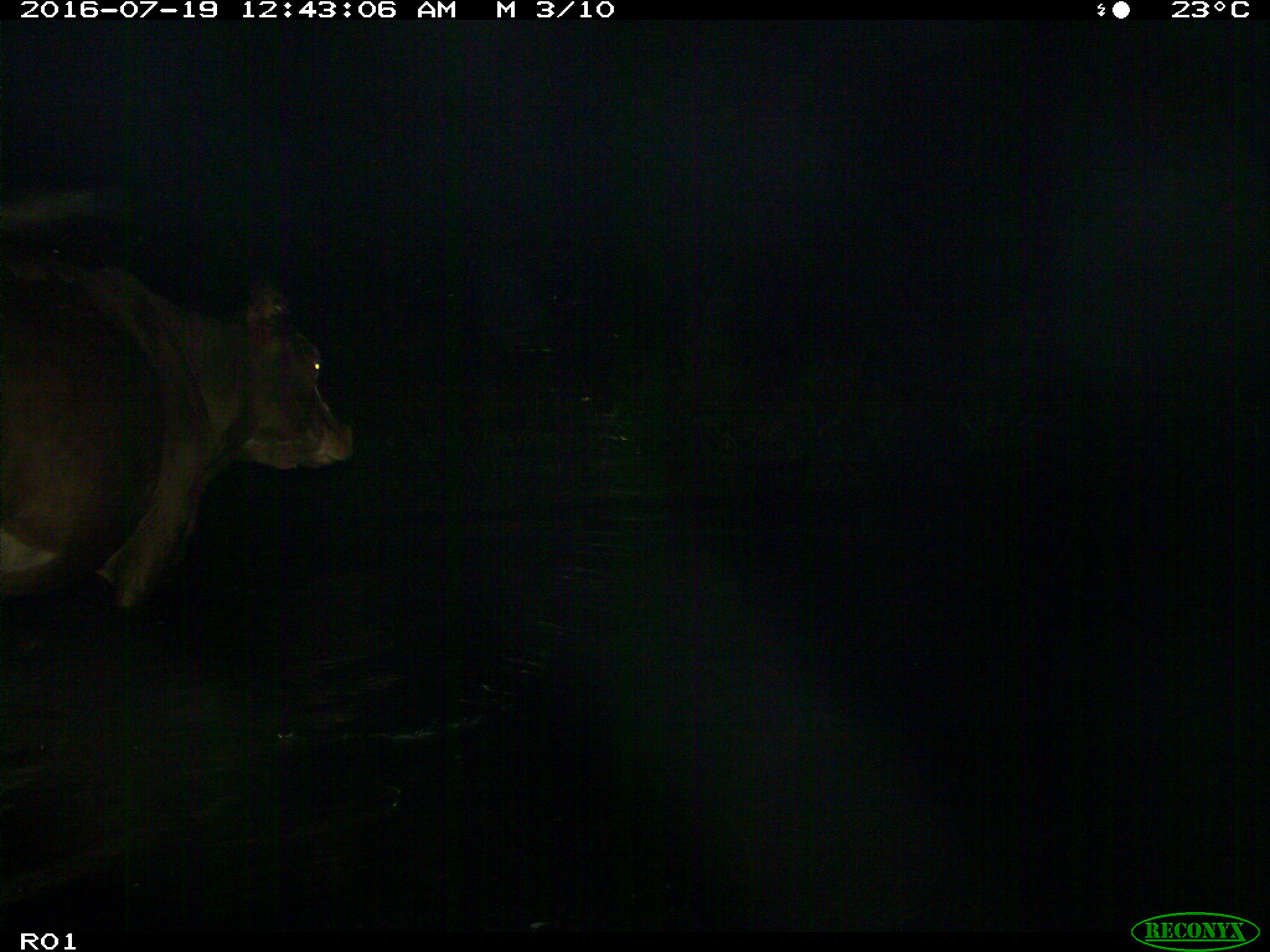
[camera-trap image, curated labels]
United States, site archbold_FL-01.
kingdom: Animalia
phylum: Chordata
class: Mammalia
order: Artiodactyla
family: Bovidae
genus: Bos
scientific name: Bos taurus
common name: domestic cow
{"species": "Bos taurus (domestic cow)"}